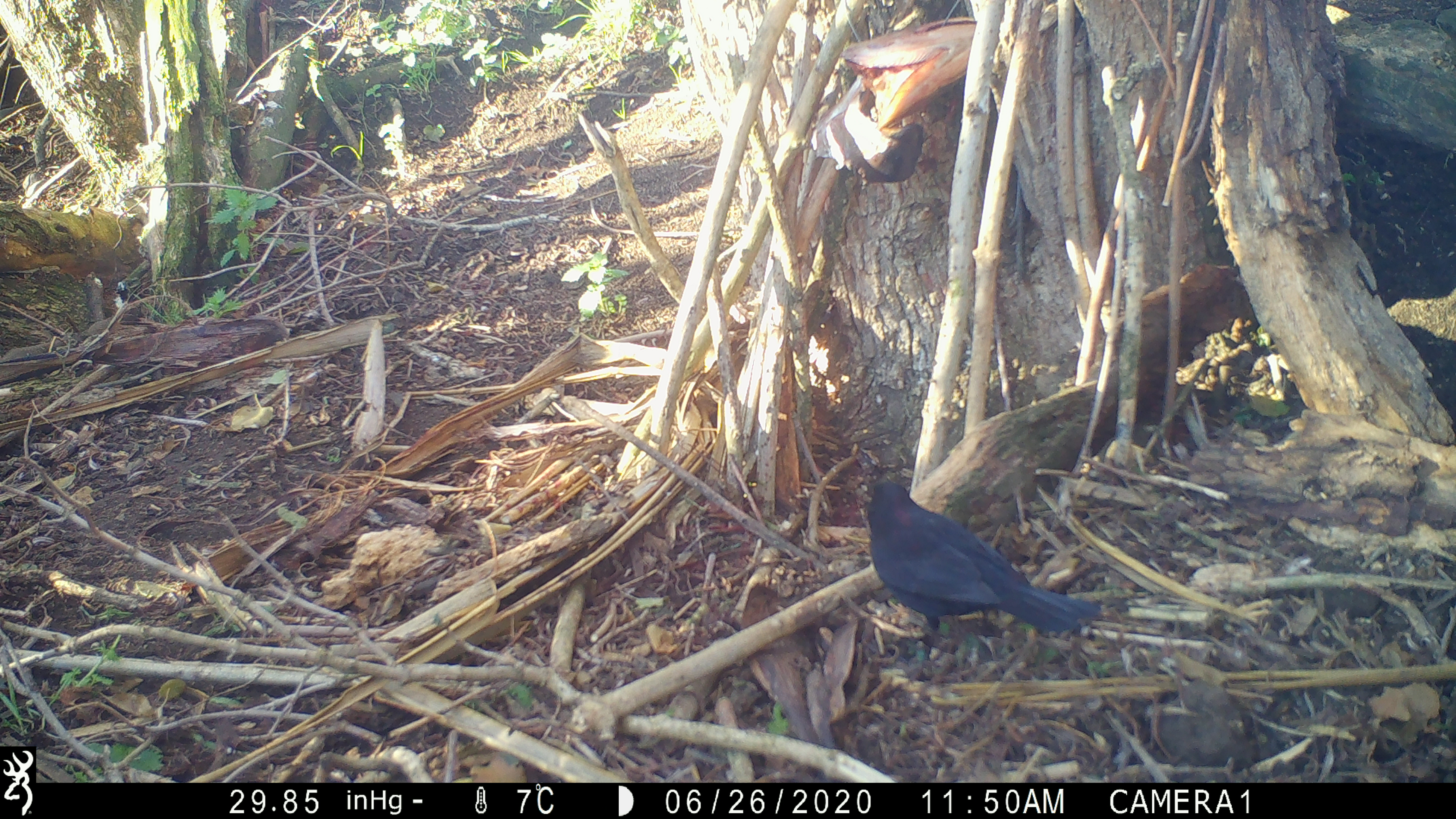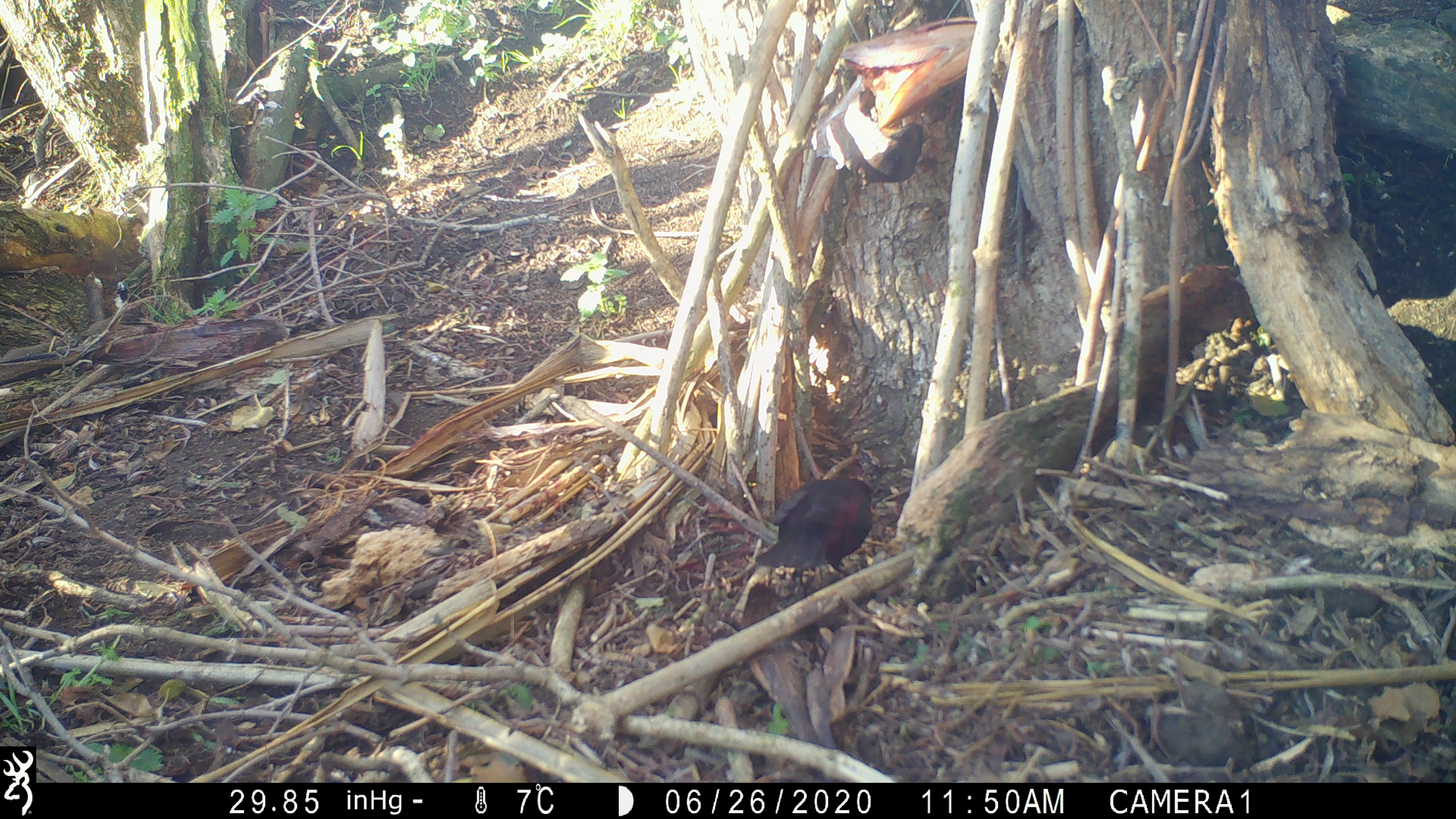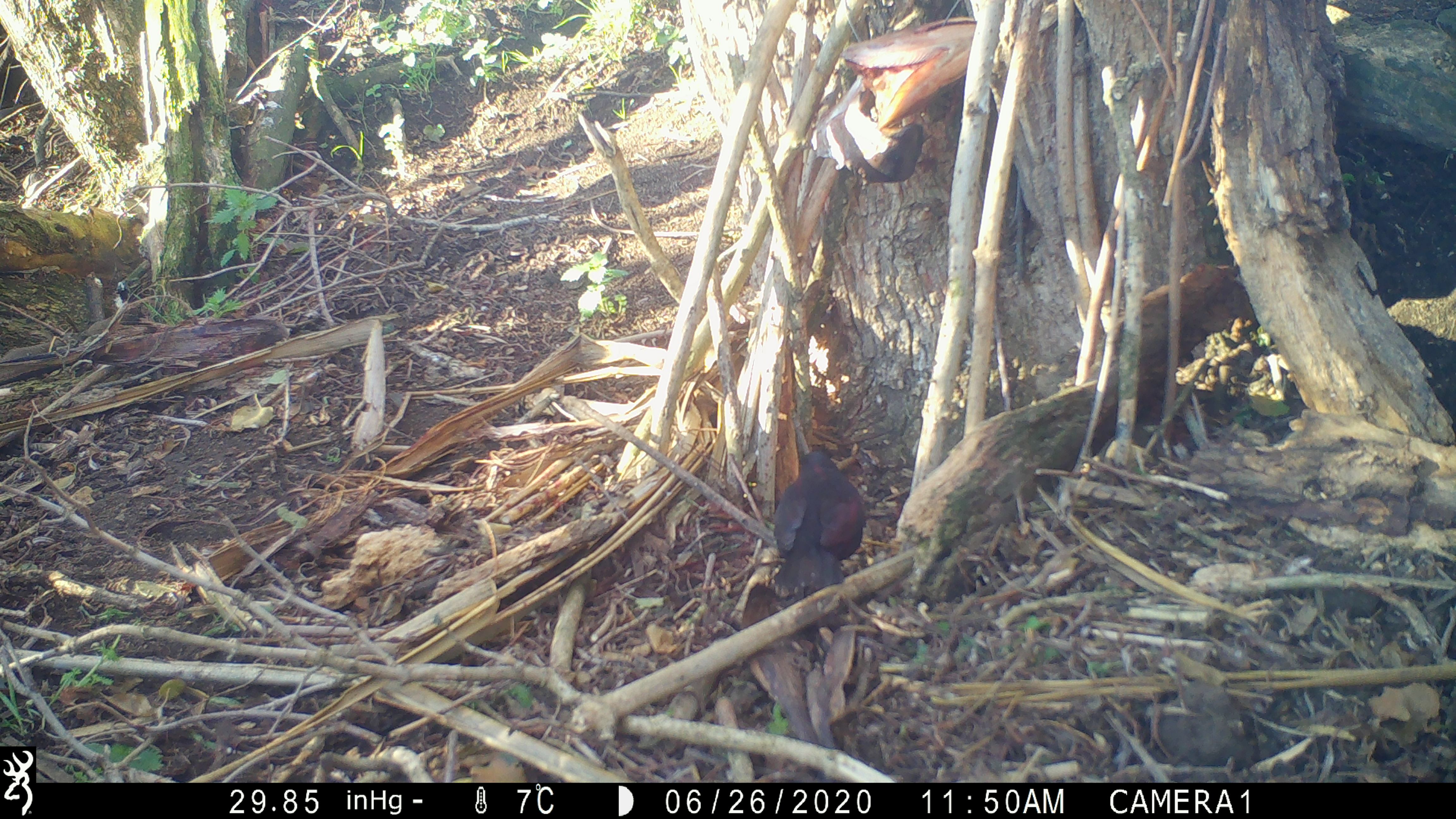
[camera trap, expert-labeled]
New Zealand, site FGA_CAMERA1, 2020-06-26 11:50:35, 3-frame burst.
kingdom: Animalia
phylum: Chordata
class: Aves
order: Passeriformes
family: Turdidae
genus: Turdus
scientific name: Turdus merula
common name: eurasian blackbird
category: blackbird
Blackbird (eurasian blackbird) (Turdus merula).